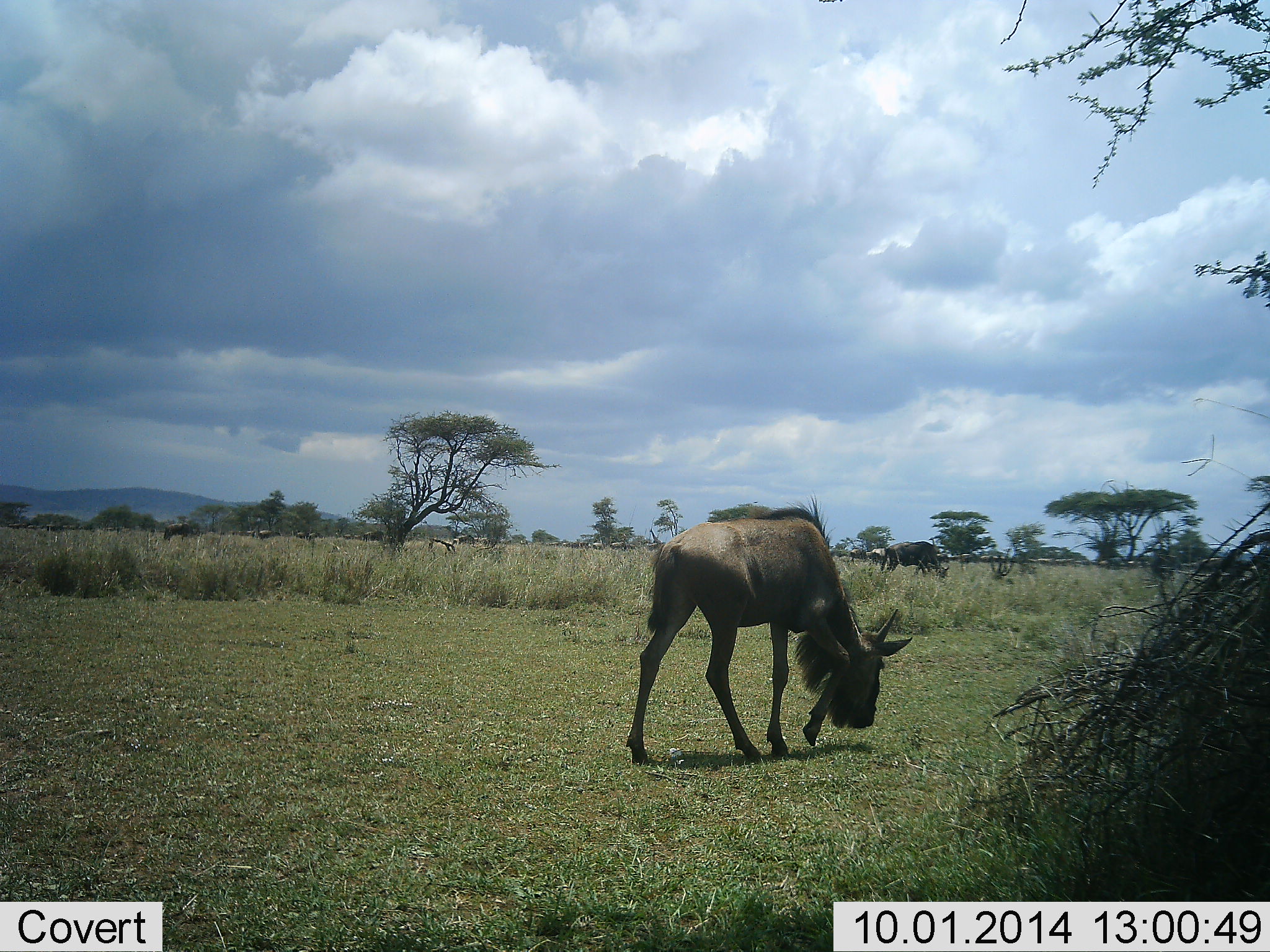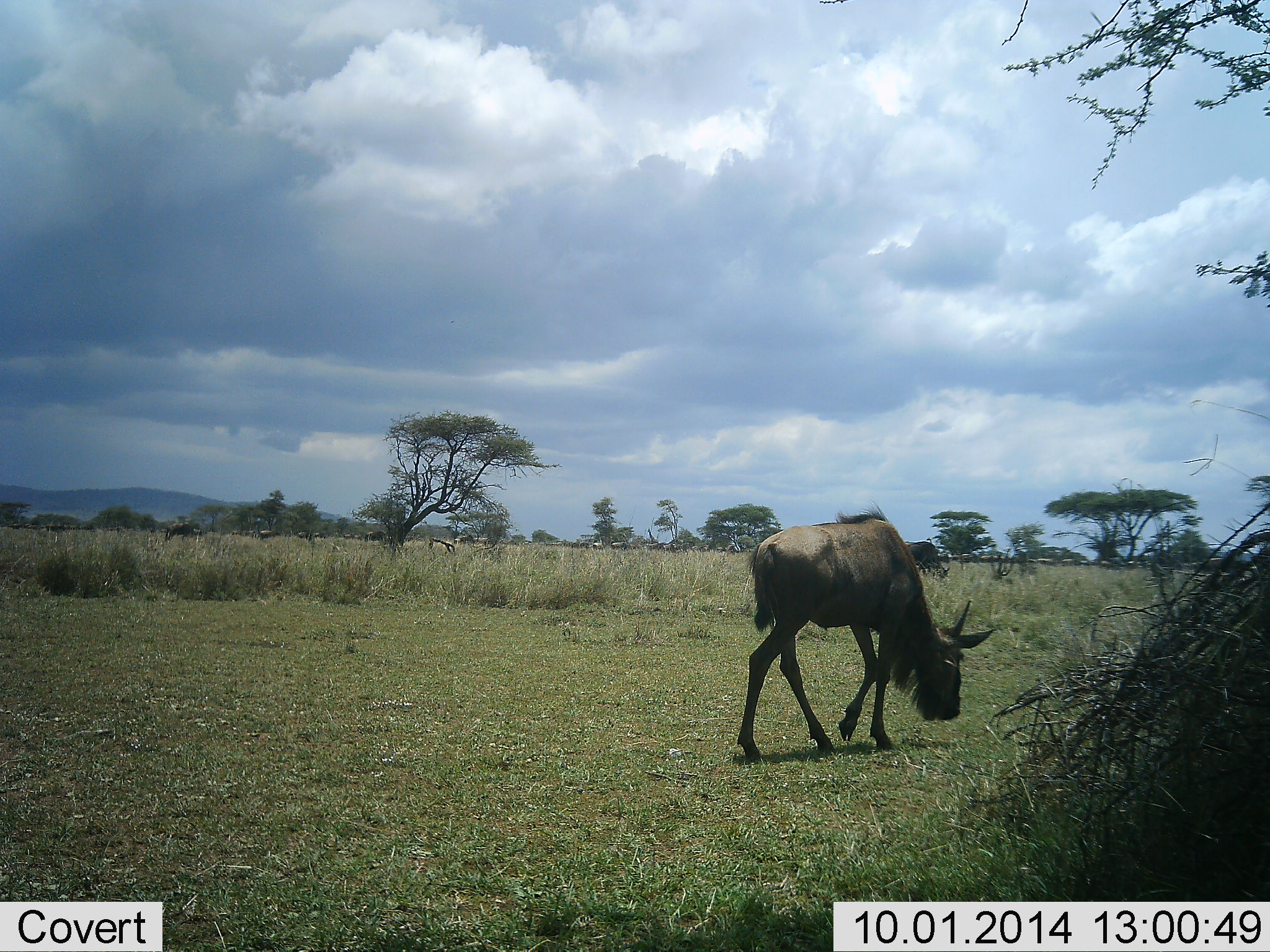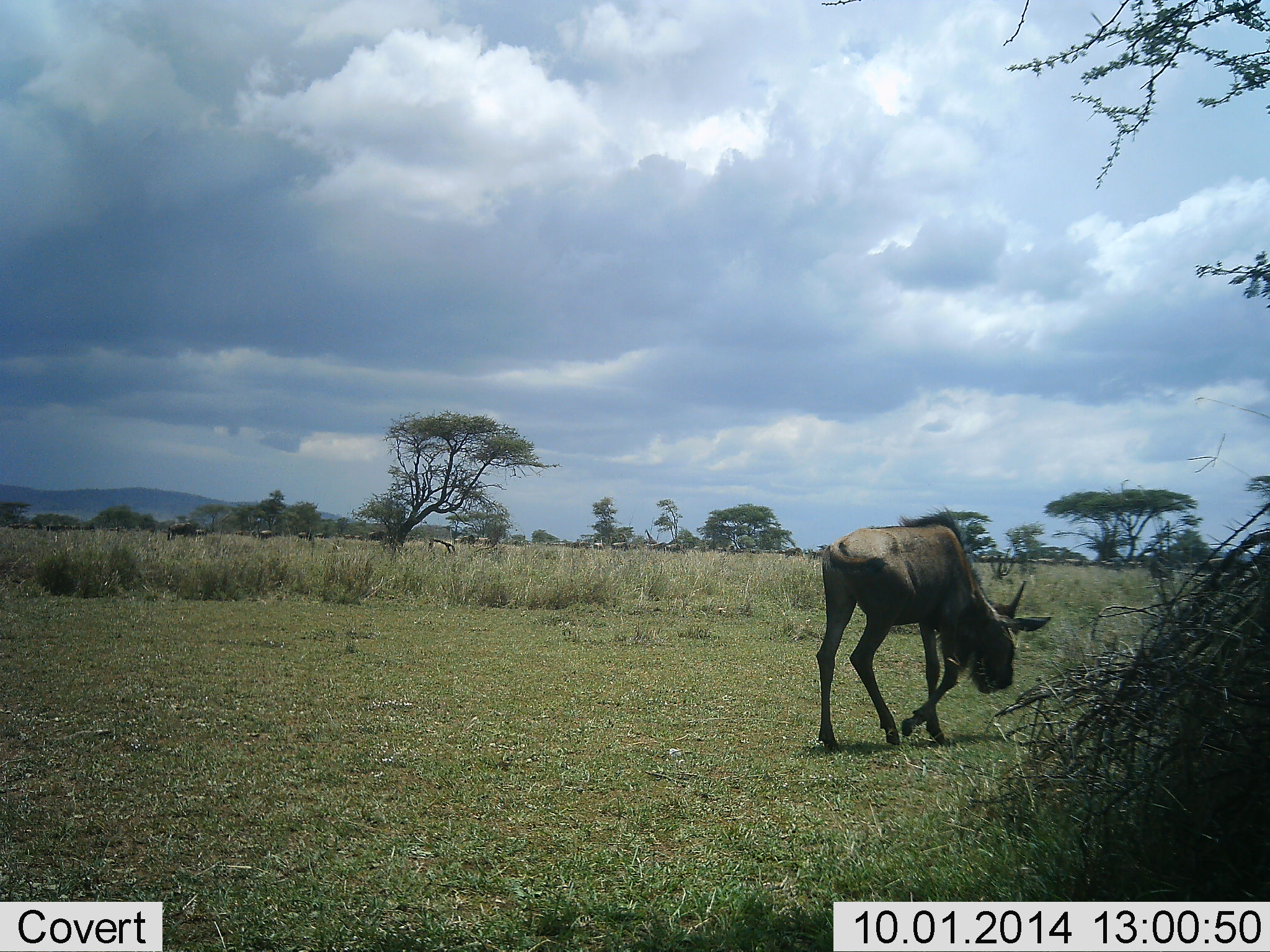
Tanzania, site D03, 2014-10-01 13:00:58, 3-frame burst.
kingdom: Animalia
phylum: Chordata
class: Mammalia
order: Artiodactyla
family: Bovidae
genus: Connochaetes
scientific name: Connochaetes taurinus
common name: blue wildebeest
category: wildebeest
Wildebeest (blue wildebeest) (Connochaetes taurinus), count 1. Behavior (volunteer vote fractions): standing 10%, resting 0%, moving 90%, interacting 0%. Young present (vote fraction): 0%. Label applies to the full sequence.